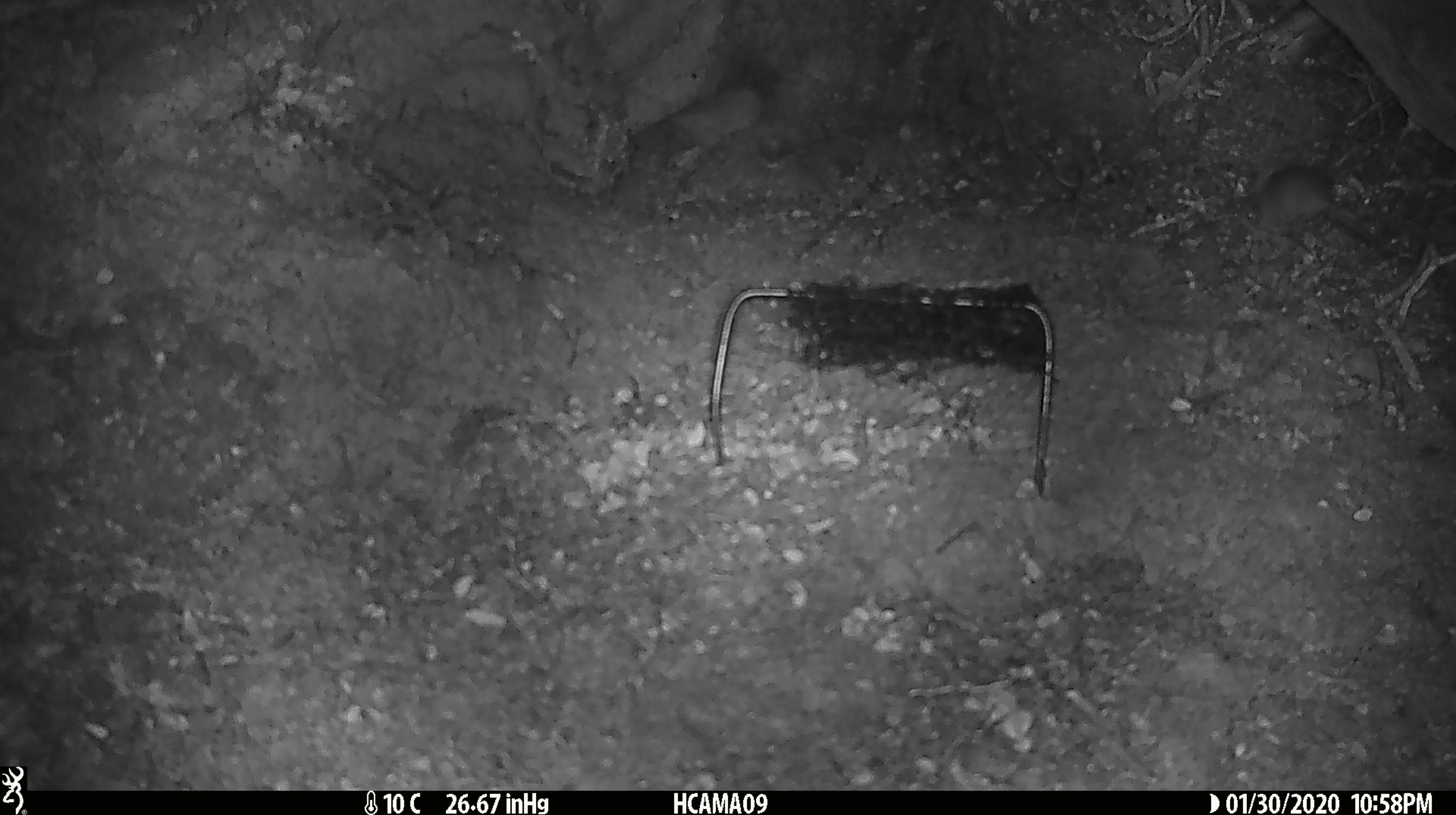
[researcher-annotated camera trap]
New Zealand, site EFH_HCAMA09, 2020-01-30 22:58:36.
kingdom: Animalia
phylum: Chordata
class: Mammalia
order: Rodentia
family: Muridae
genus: Mus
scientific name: Mus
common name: mouse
Mouse (Mus).